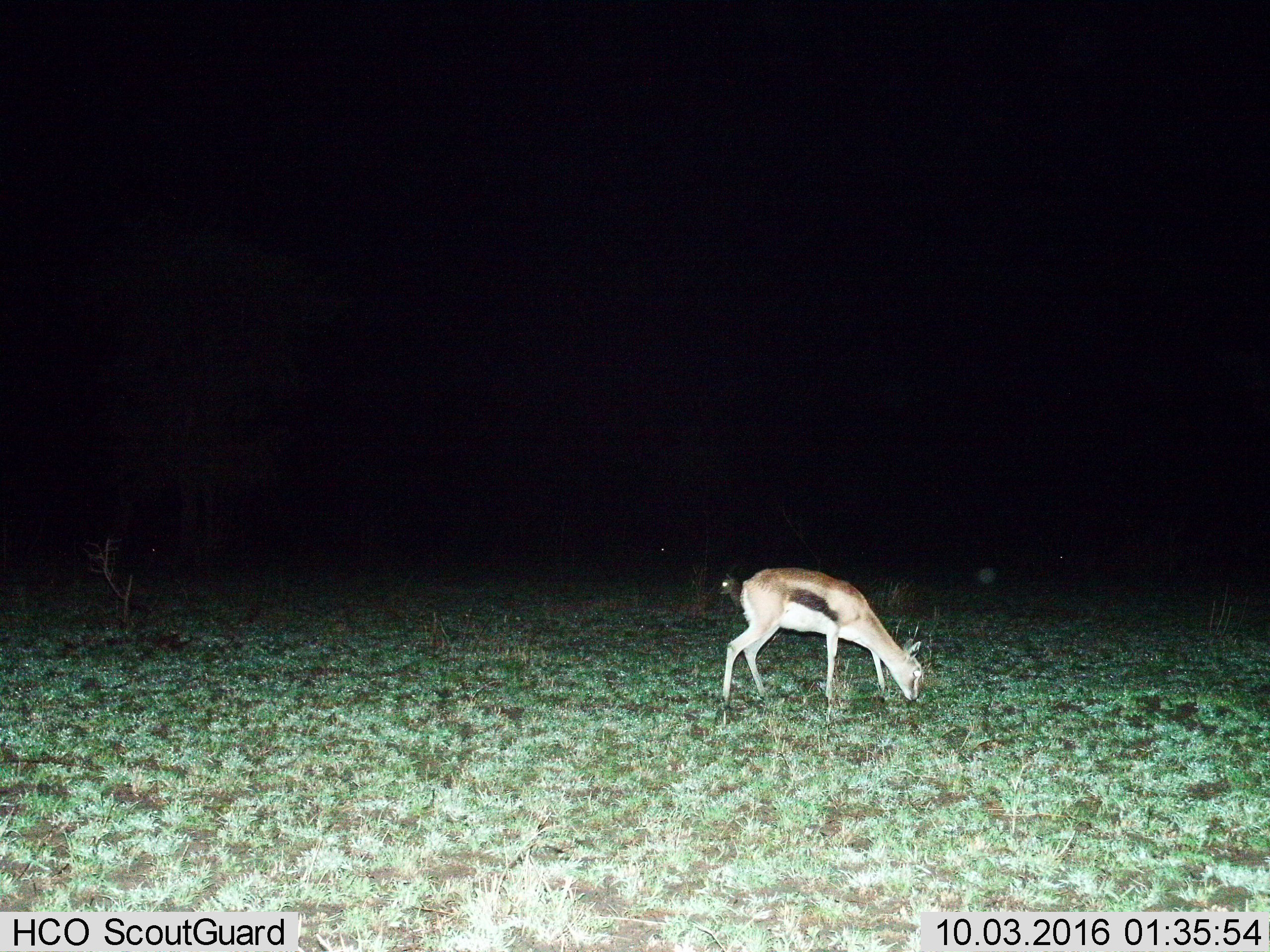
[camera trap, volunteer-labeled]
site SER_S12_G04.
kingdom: Animalia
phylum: Chordata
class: Mammalia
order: Artiodactyla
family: Bovidae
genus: Eudorcas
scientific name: Eudorcas thomsonii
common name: thomson's gazelle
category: gazellethomsons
Gazellethomsons (thomson's gazelle) (Eudorcas thomsonii), count 1. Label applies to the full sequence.